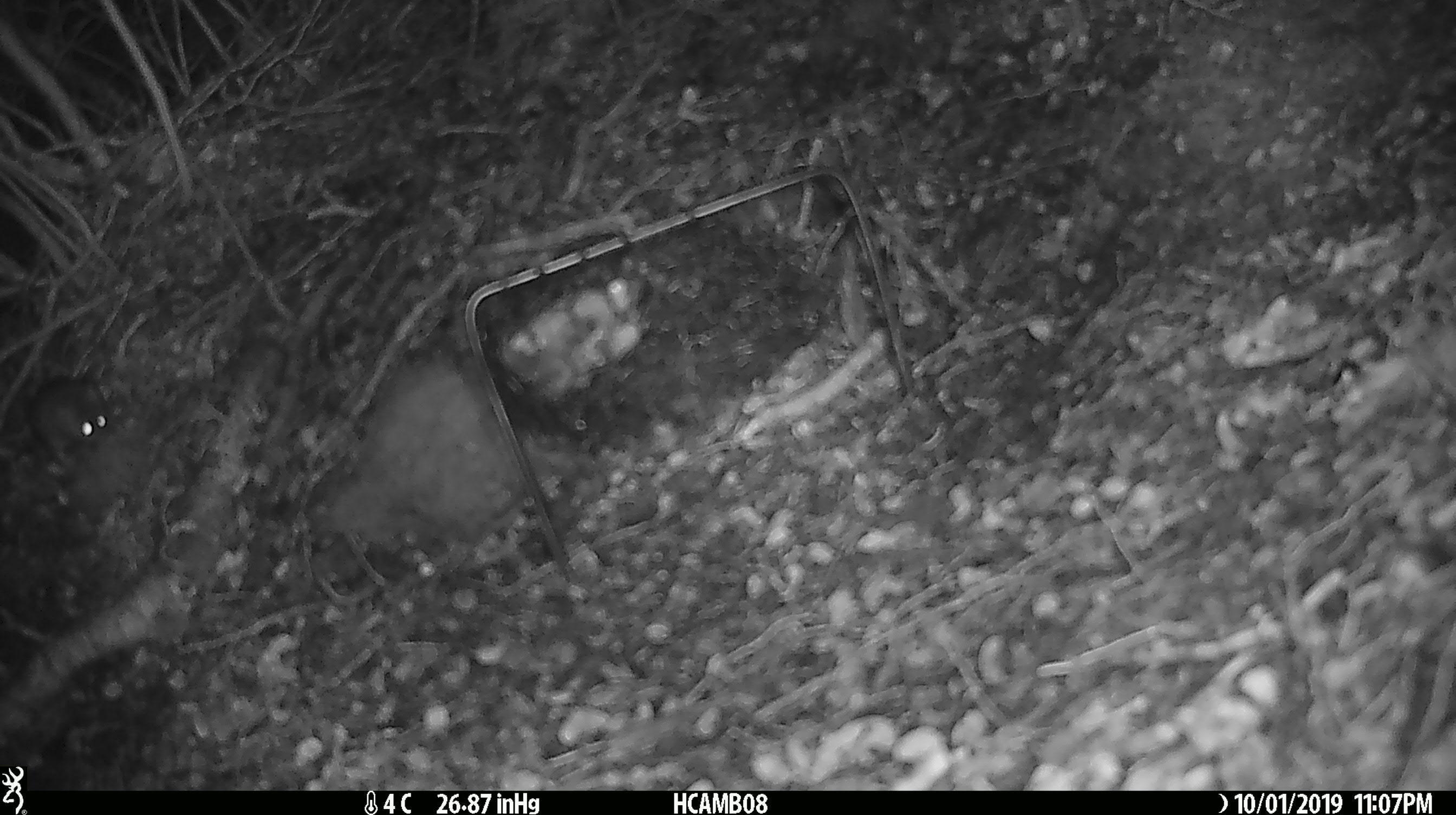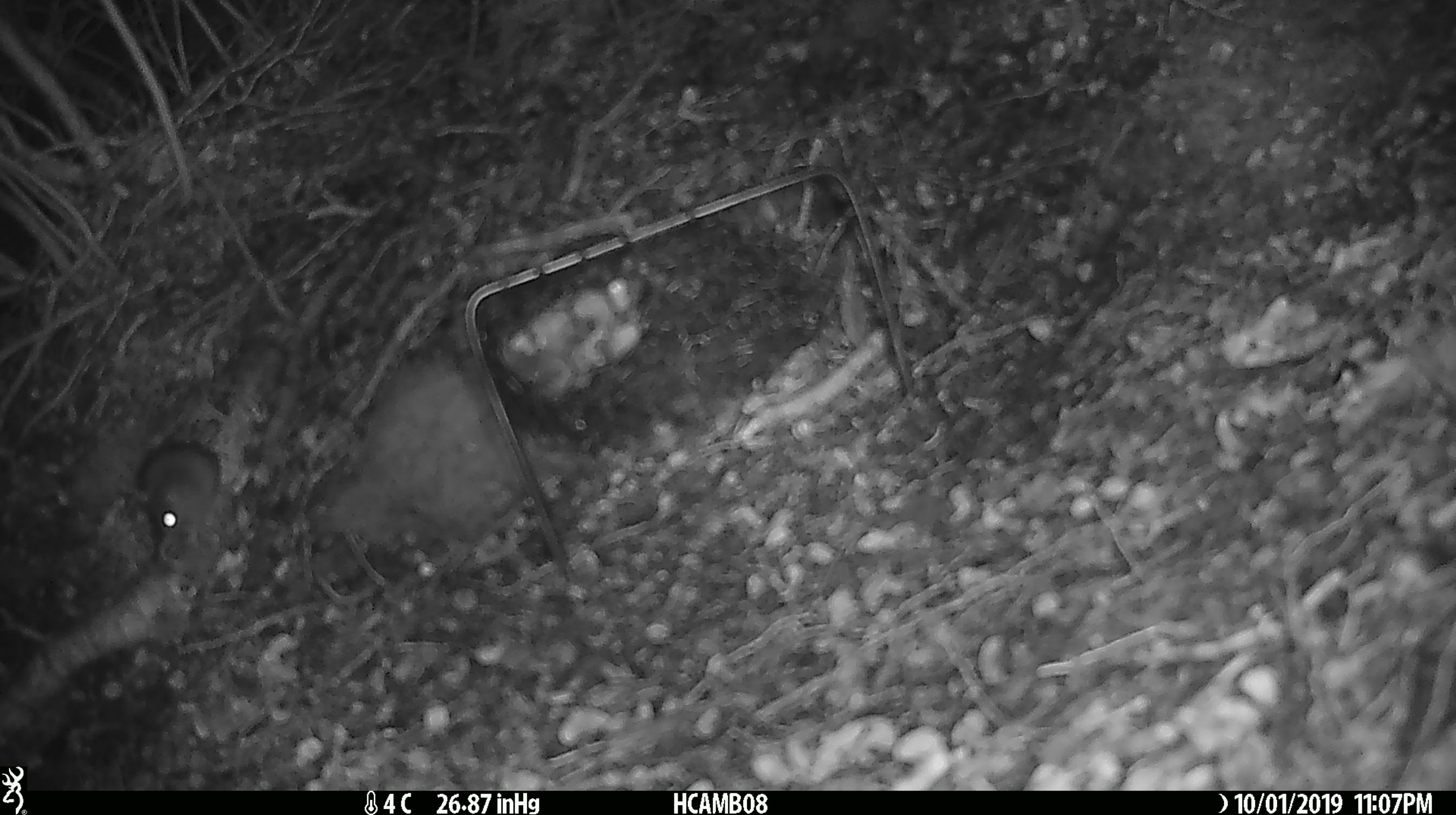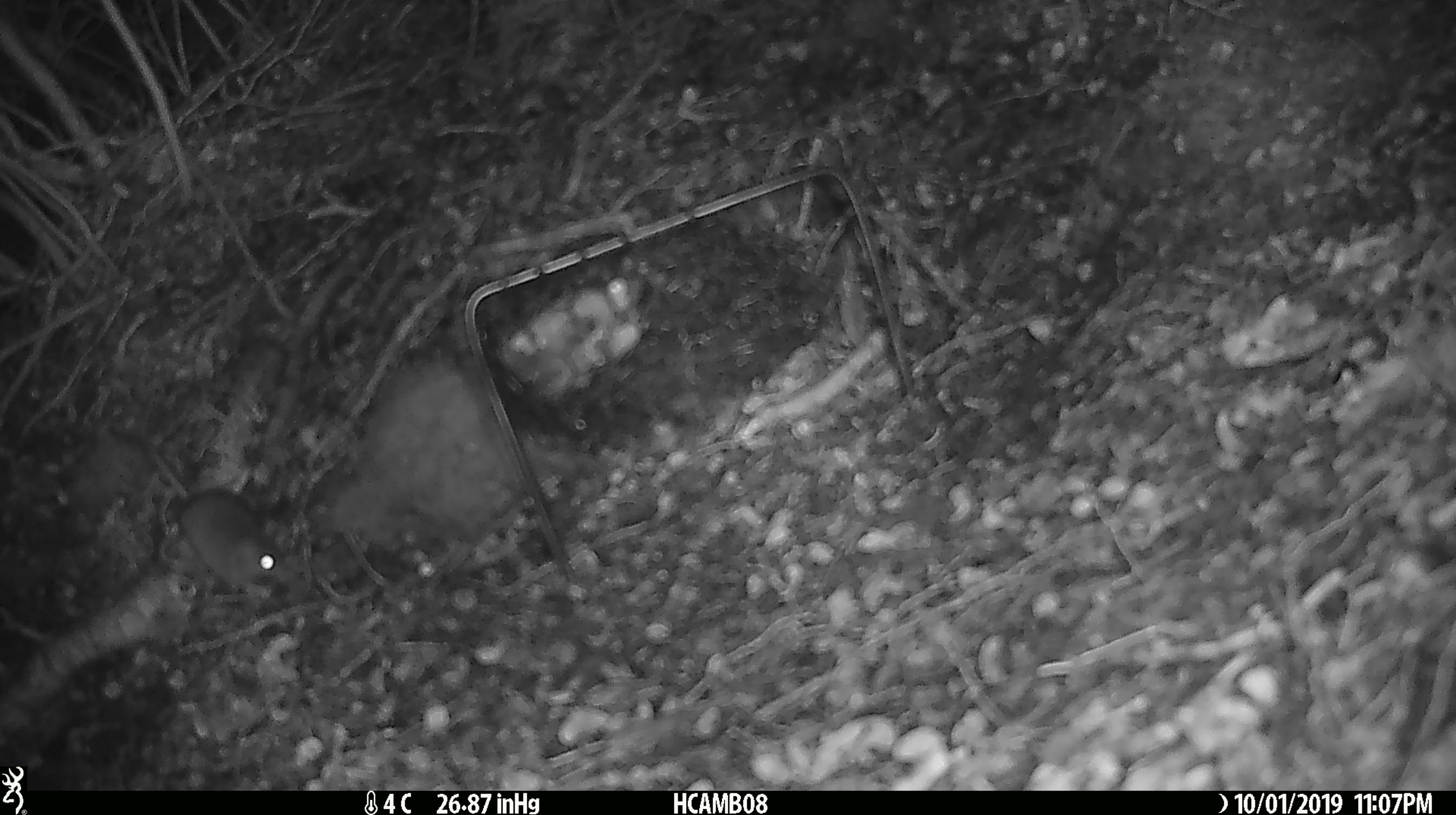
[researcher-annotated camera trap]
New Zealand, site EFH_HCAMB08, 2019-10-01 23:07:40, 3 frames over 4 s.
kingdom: Animalia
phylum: Chordata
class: Mammalia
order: Rodentia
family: Muridae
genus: Mus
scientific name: Mus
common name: mouse